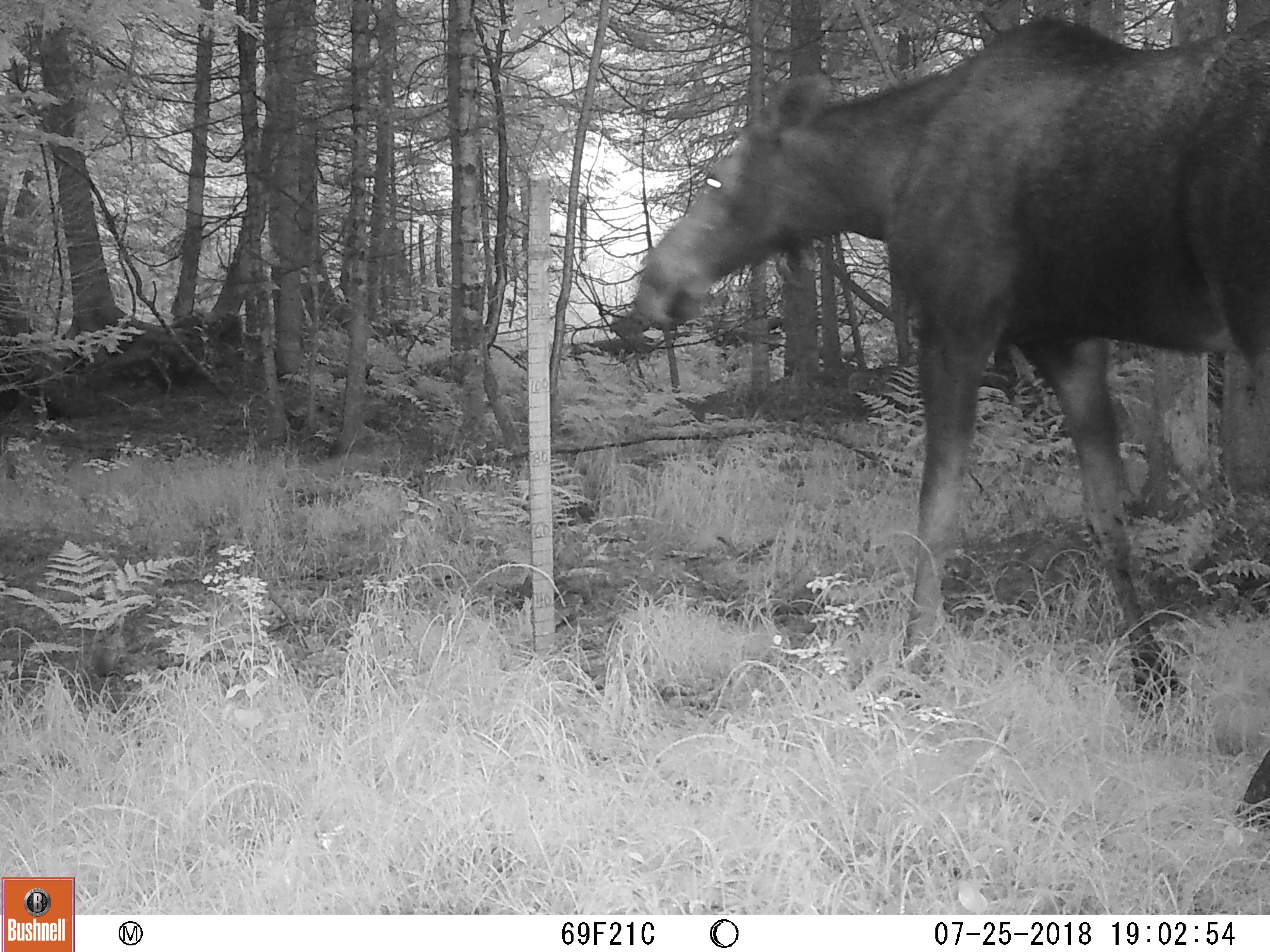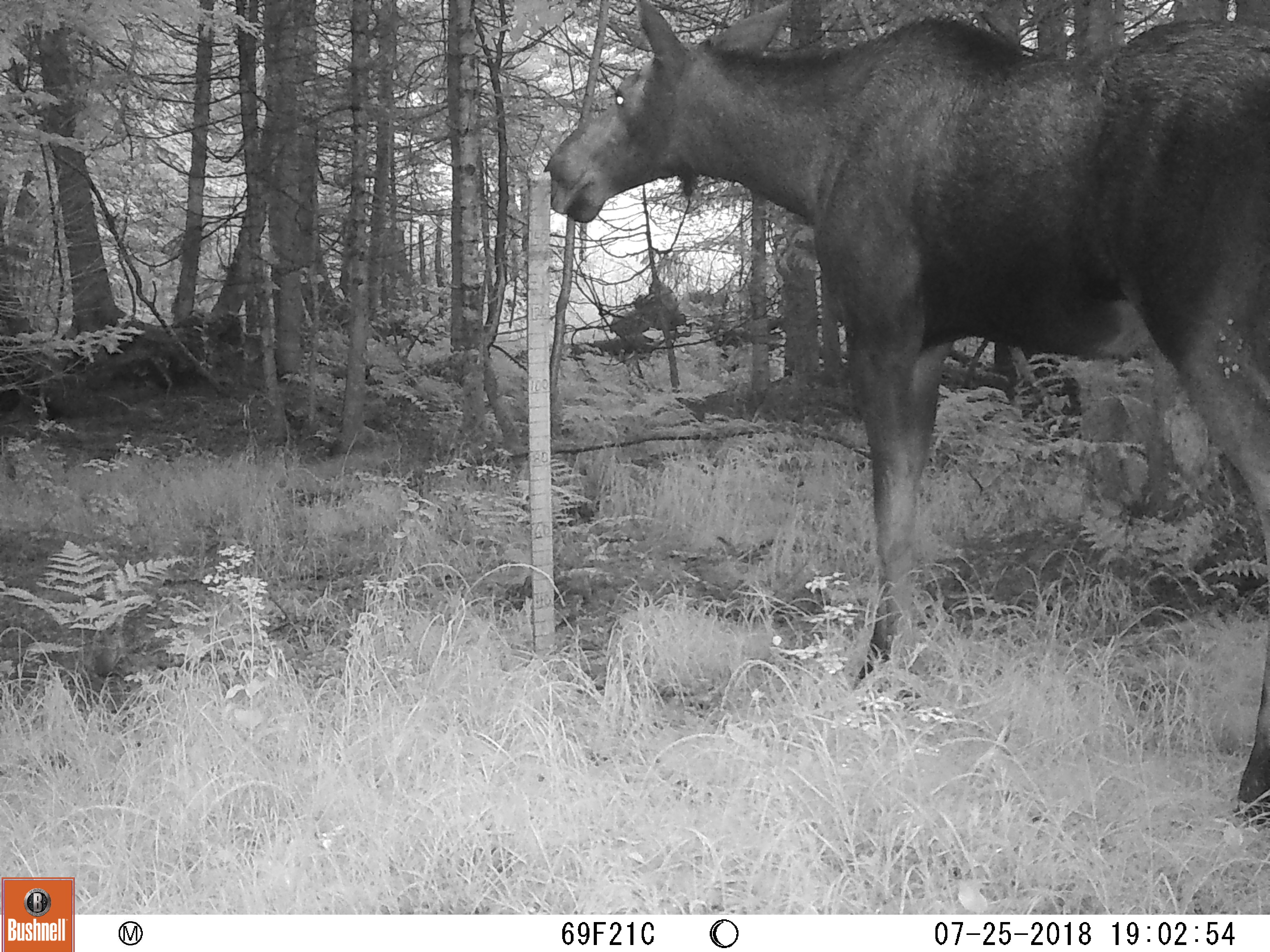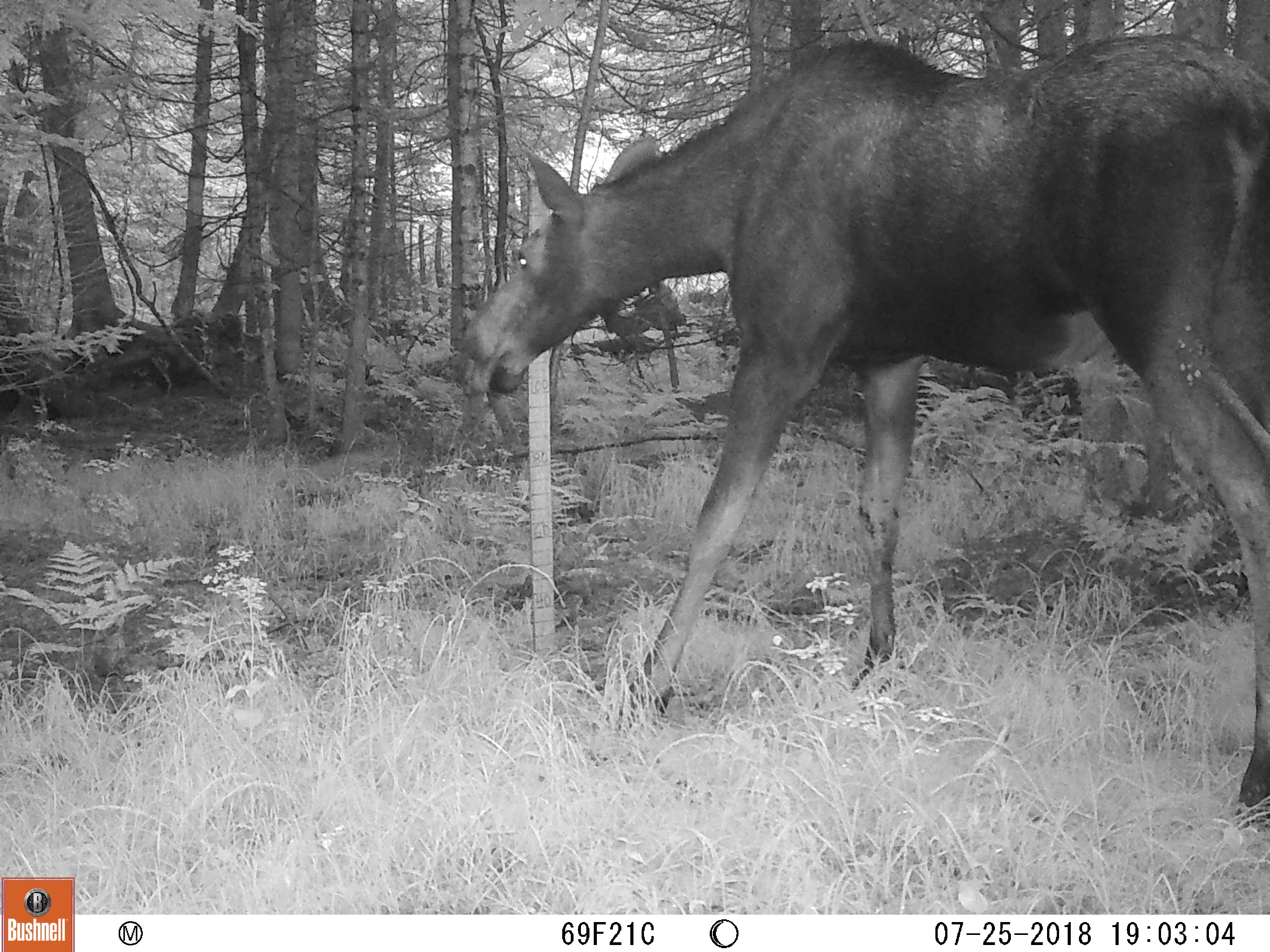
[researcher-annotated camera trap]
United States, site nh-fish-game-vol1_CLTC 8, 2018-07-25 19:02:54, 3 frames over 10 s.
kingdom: Animalia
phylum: Chordata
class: Mammalia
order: Artiodactyla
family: Cervidae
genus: Alces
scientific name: Alces alces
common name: moose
Moose (Alces alces).